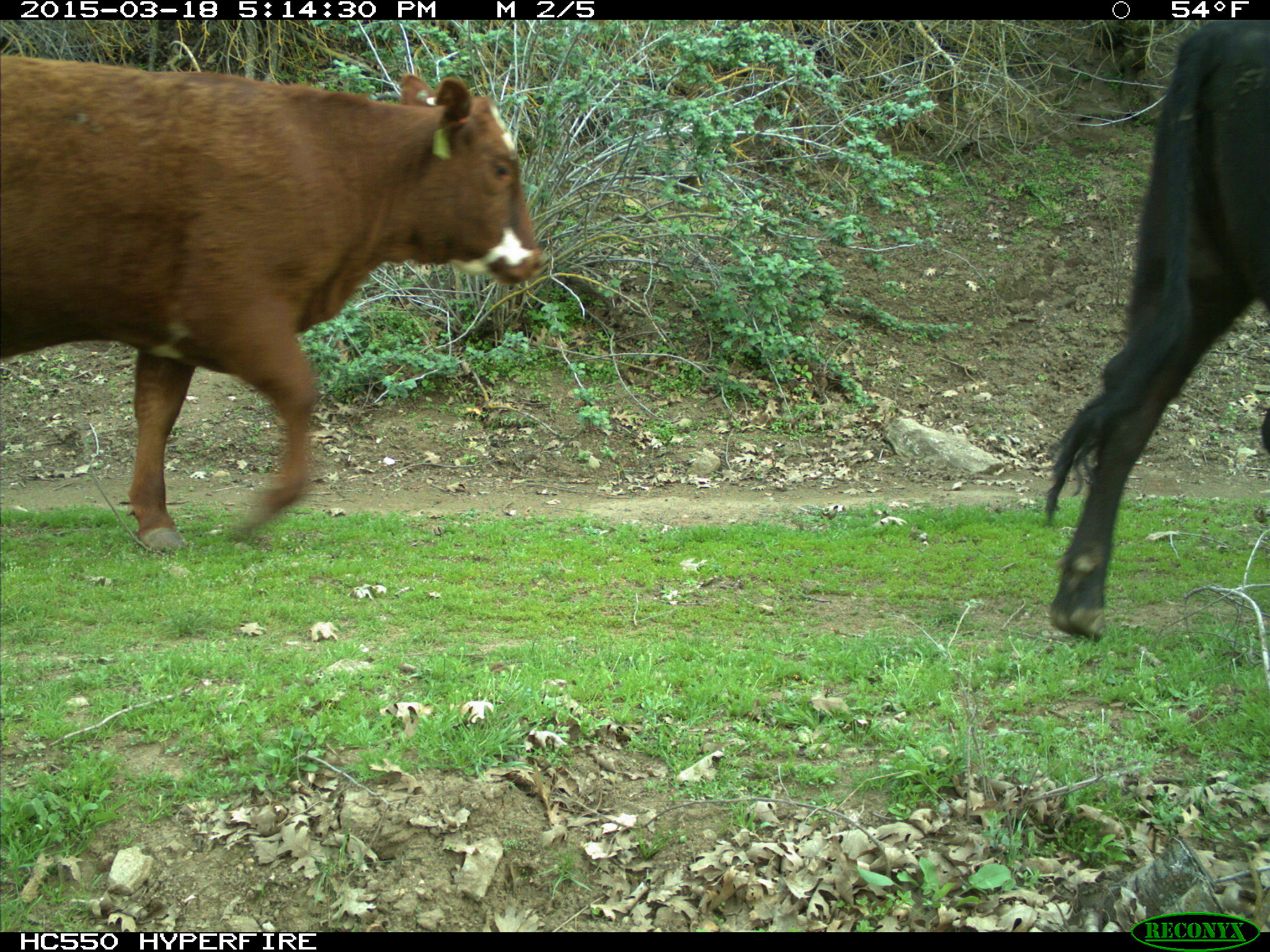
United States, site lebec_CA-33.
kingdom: Animalia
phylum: Chordata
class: Mammalia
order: Artiodactyla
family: Bovidae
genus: Bos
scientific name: Bos taurus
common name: domestic cow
Bos taurus (domestic cow).